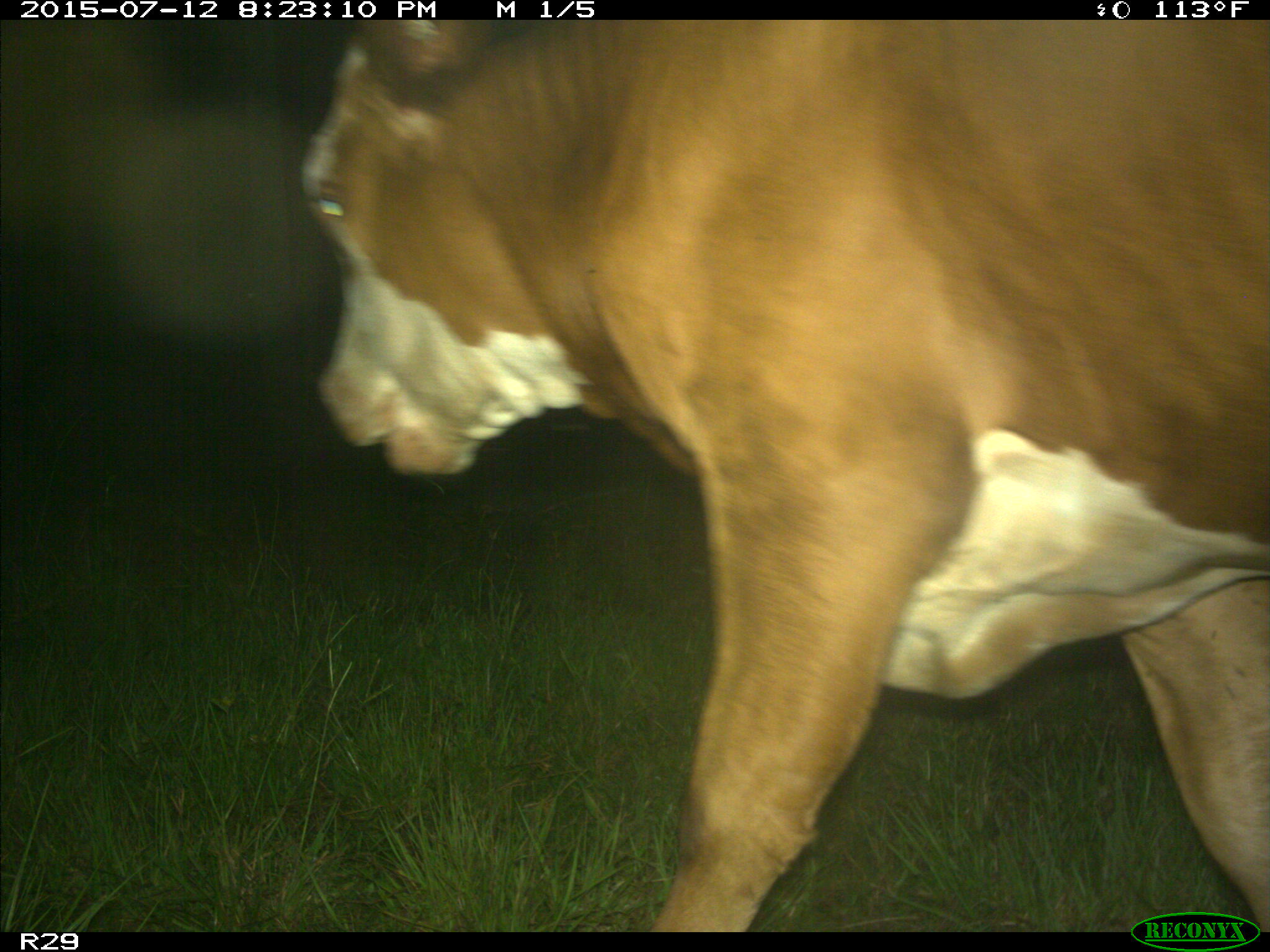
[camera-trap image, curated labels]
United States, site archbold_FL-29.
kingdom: Animalia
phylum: Chordata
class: Mammalia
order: Artiodactyla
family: Bovidae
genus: Bos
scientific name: Bos taurus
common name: domestic cow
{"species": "Bos taurus (domestic cow)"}